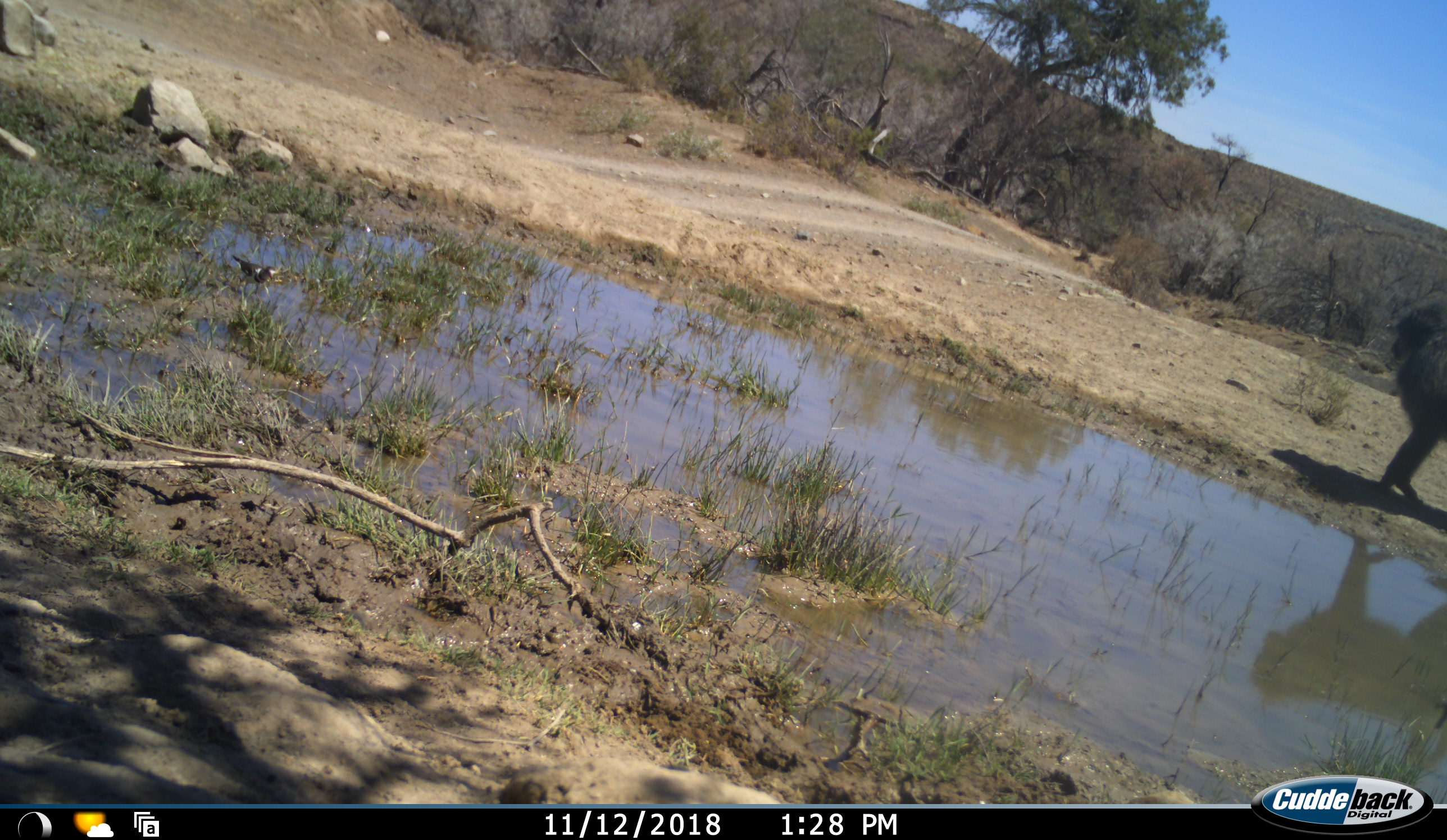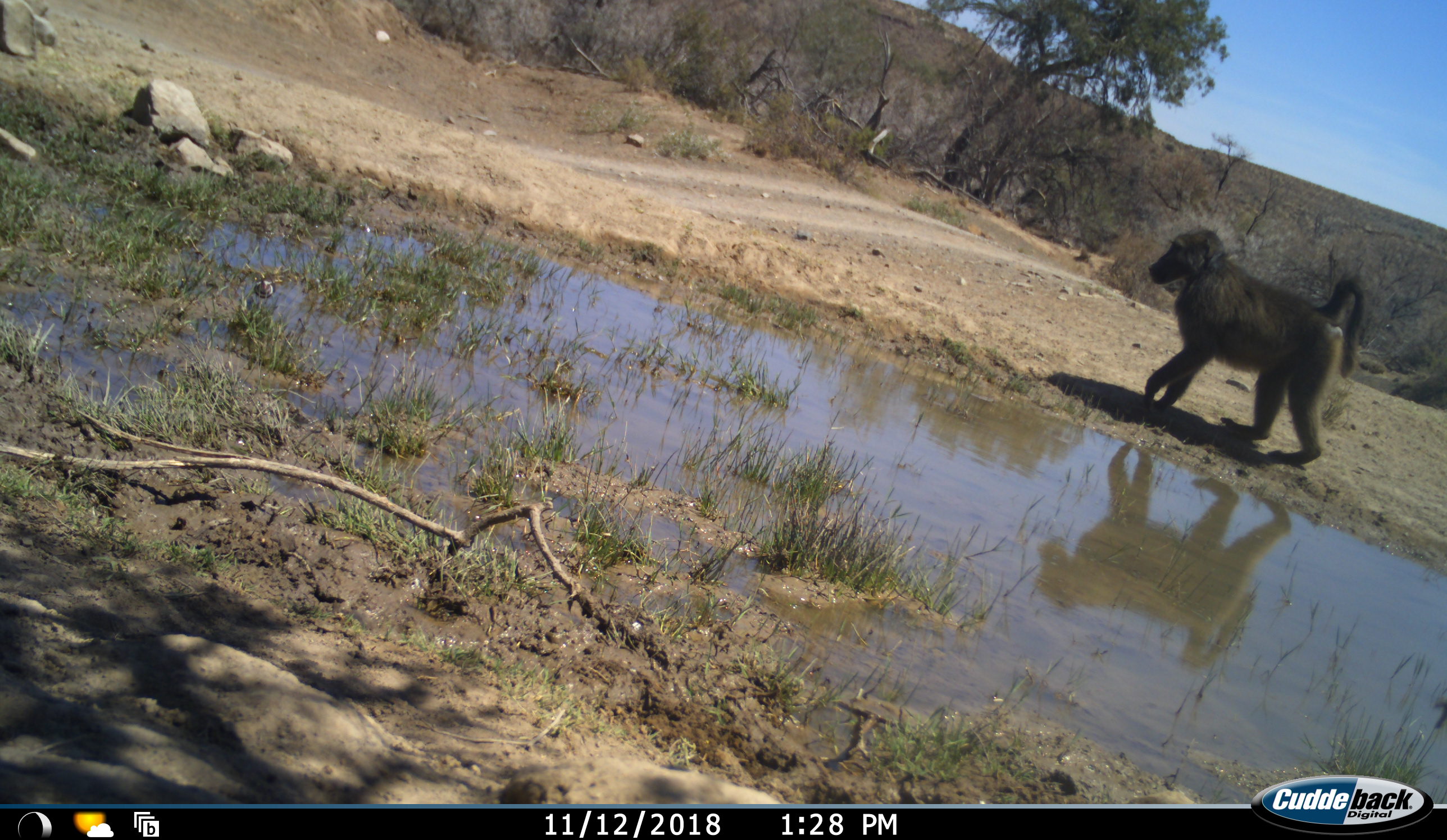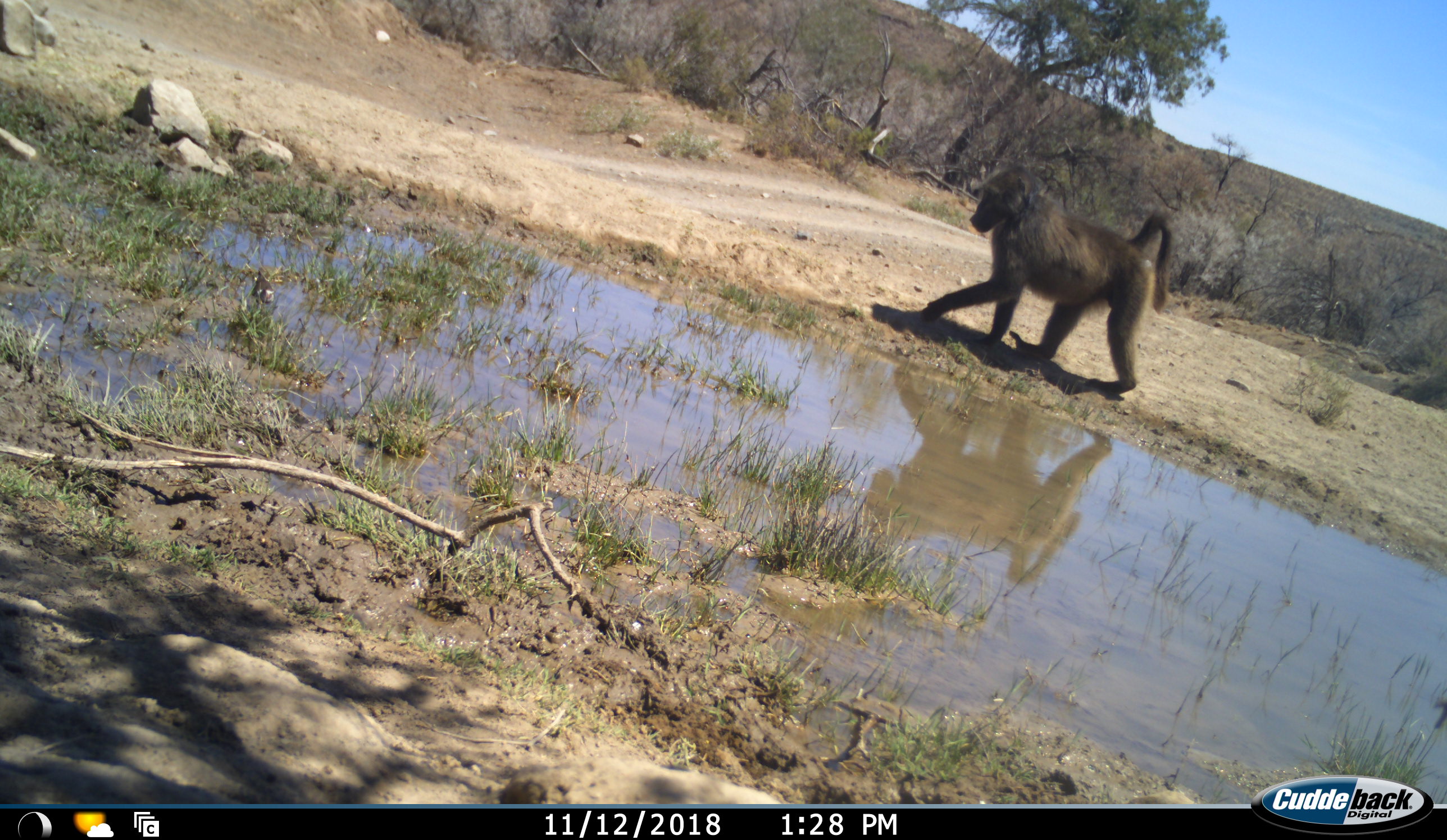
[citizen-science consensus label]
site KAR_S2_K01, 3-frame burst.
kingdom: Animalia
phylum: Chordata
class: Mammalia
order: Primates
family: Cercopithecidae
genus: Papio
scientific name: Papio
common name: baboon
Baboon (Papio), count 1. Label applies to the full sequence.